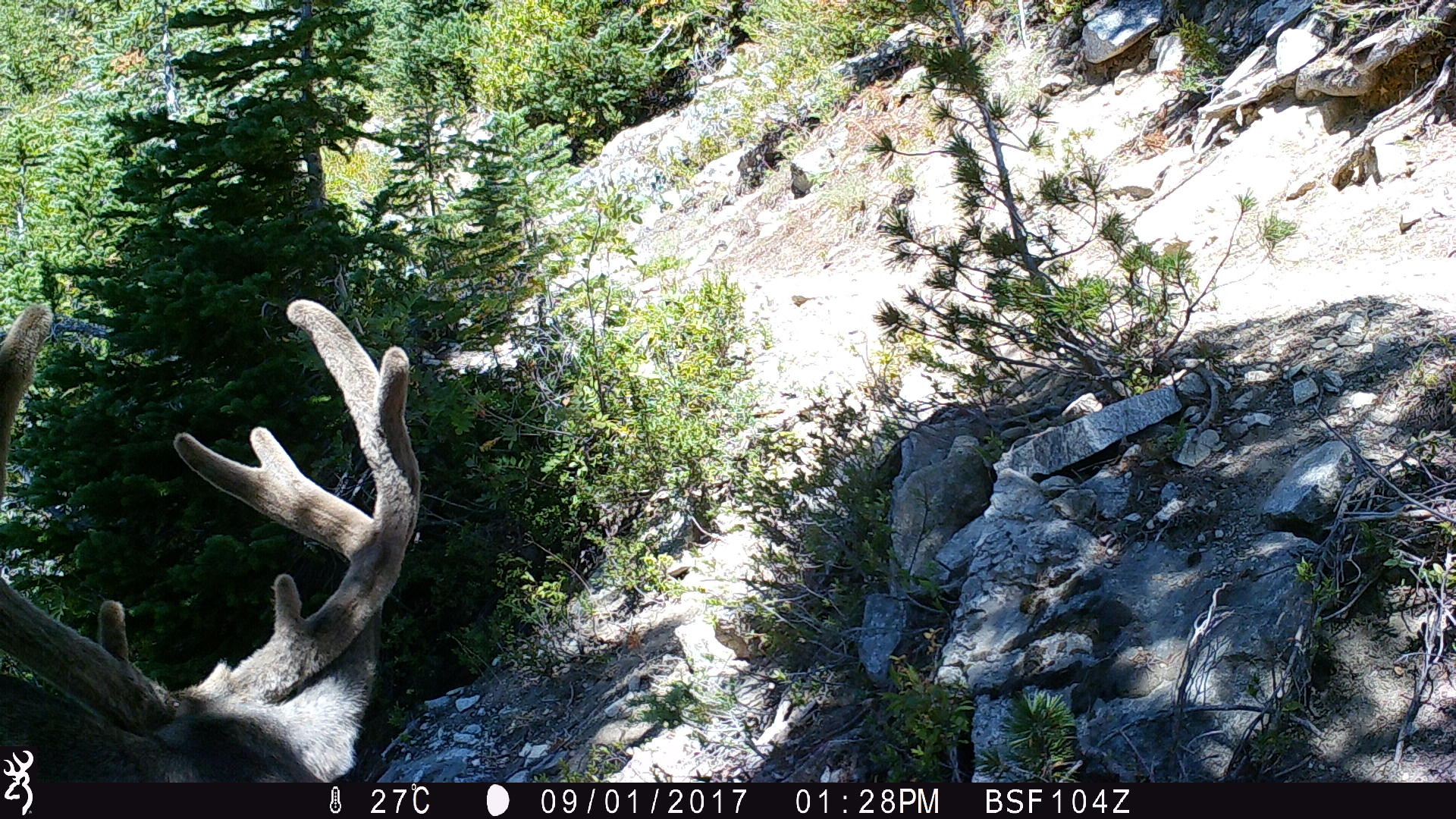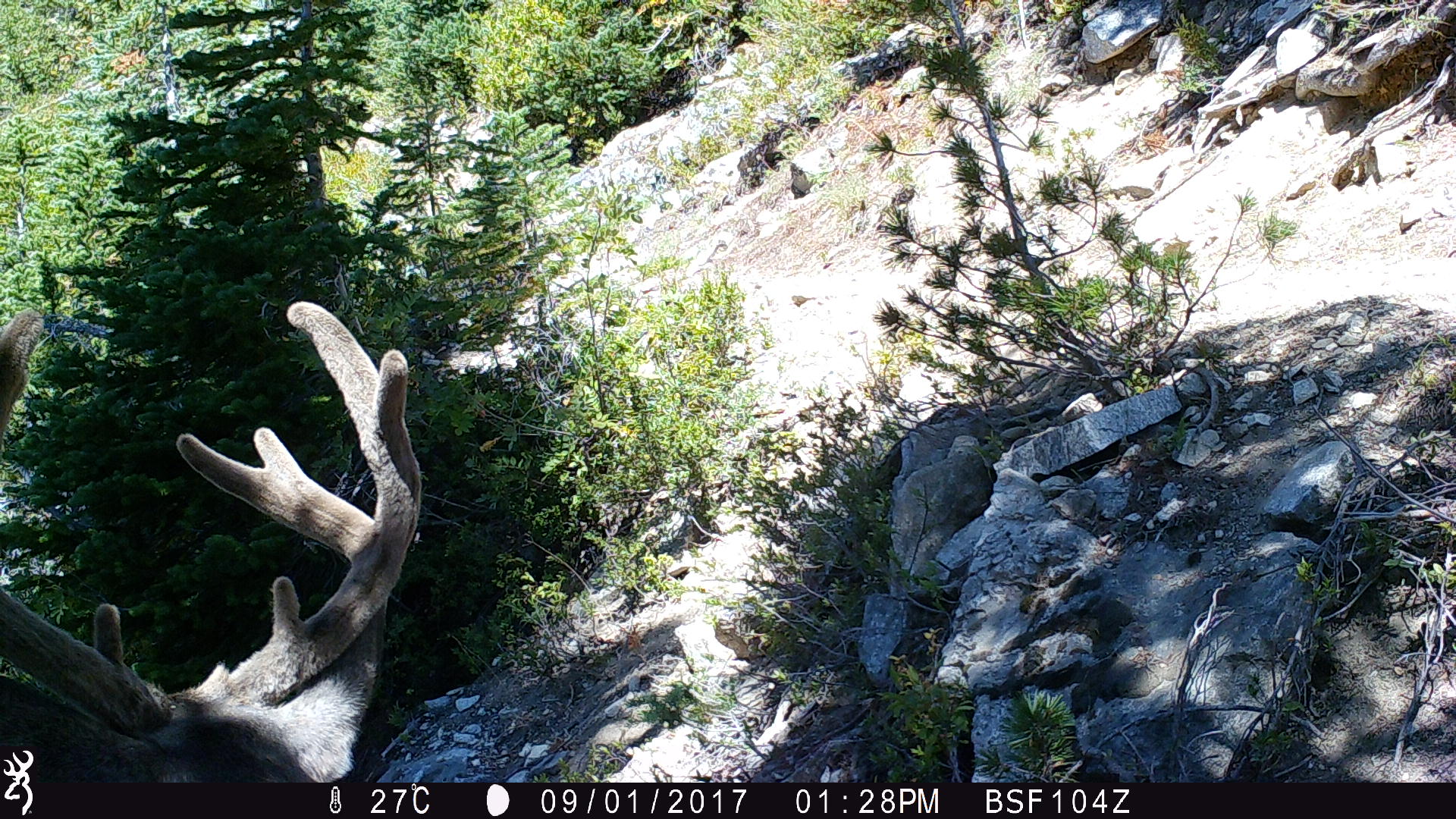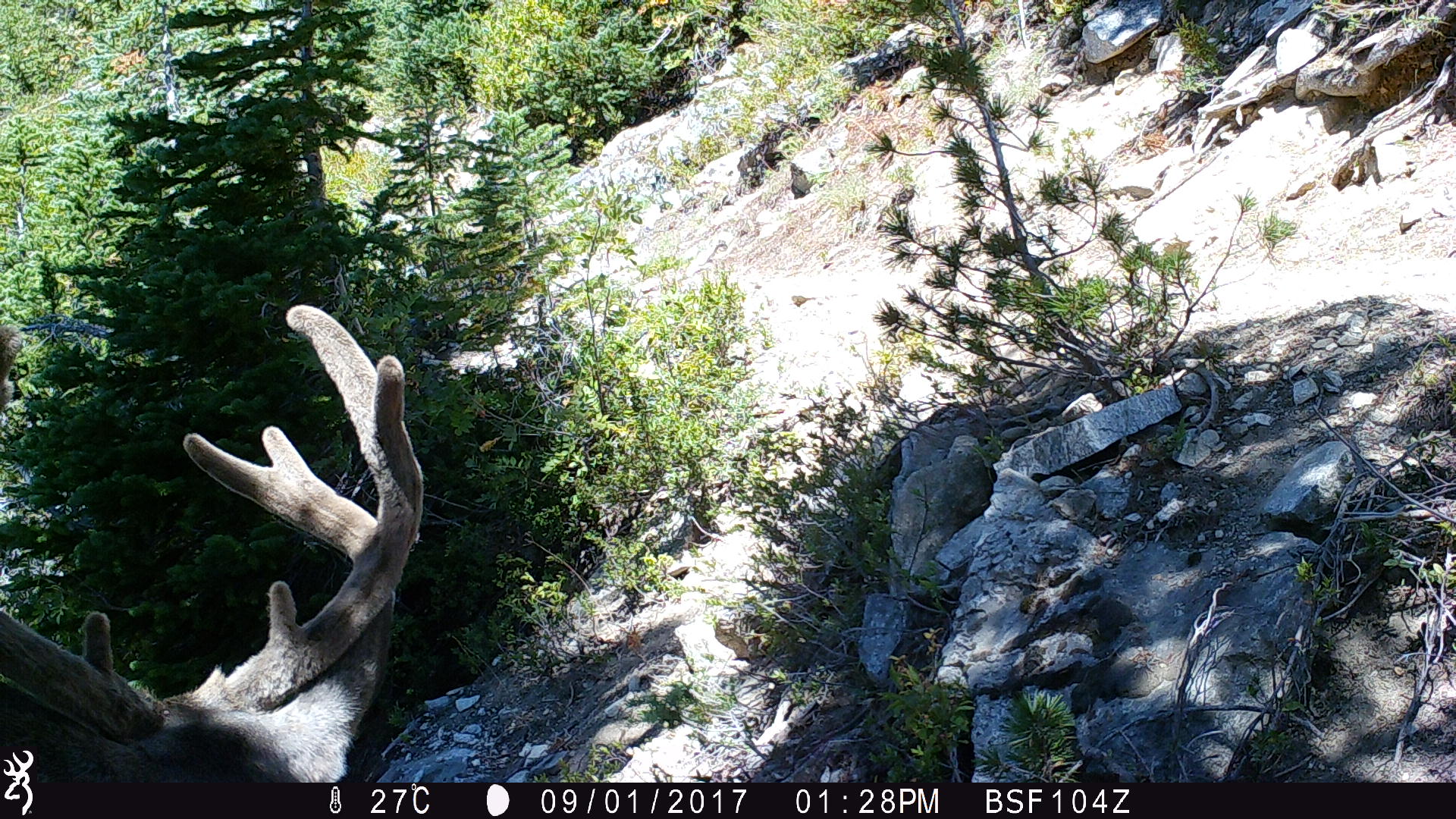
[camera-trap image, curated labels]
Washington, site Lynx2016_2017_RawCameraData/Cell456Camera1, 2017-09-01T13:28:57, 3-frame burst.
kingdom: Animalia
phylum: Chordata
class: Mammalia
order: Artiodactyla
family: Cervidae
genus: Odocoileus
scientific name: Odocoileus hemionus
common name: mule deer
Odocoileus hemionus (mule deer). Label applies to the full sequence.